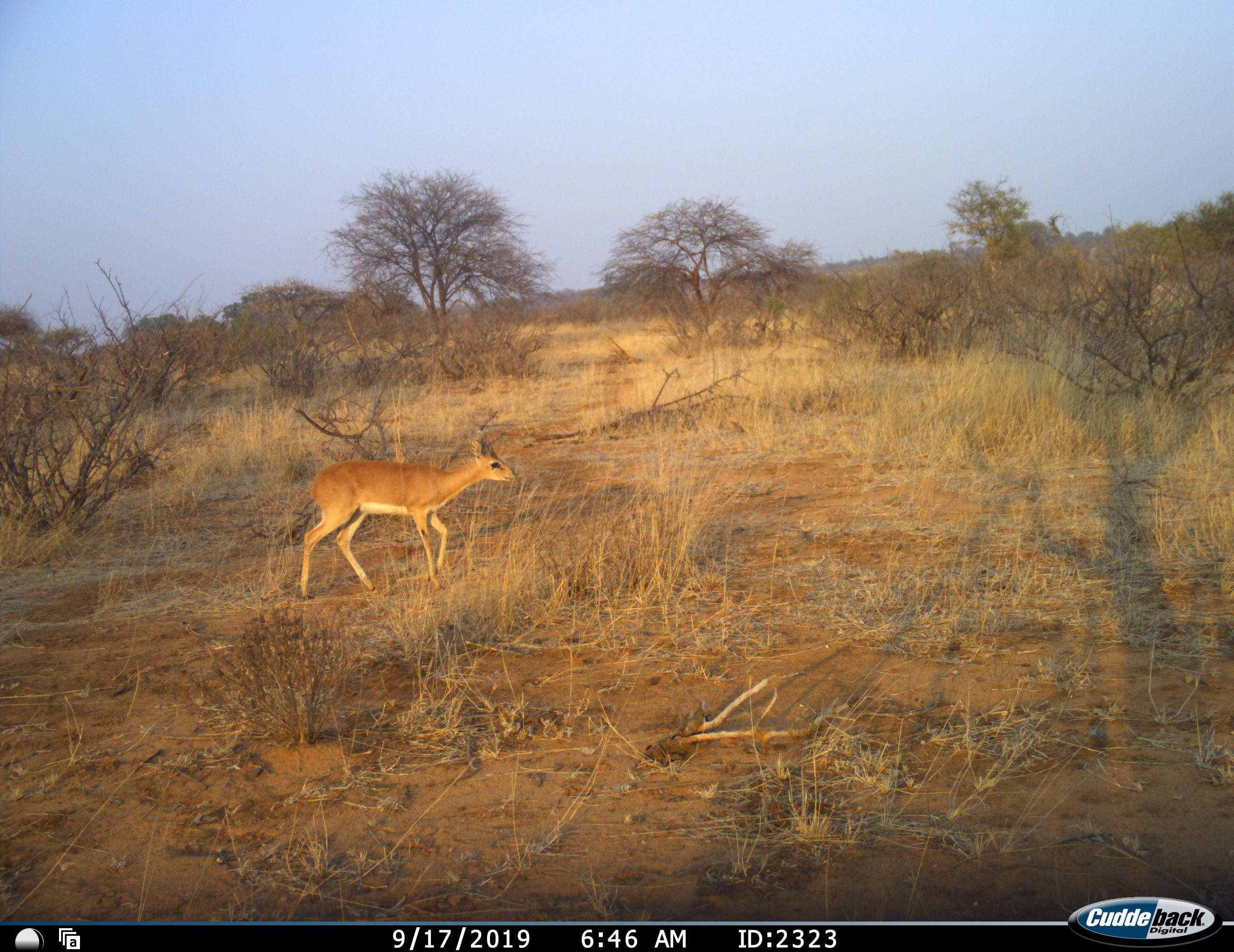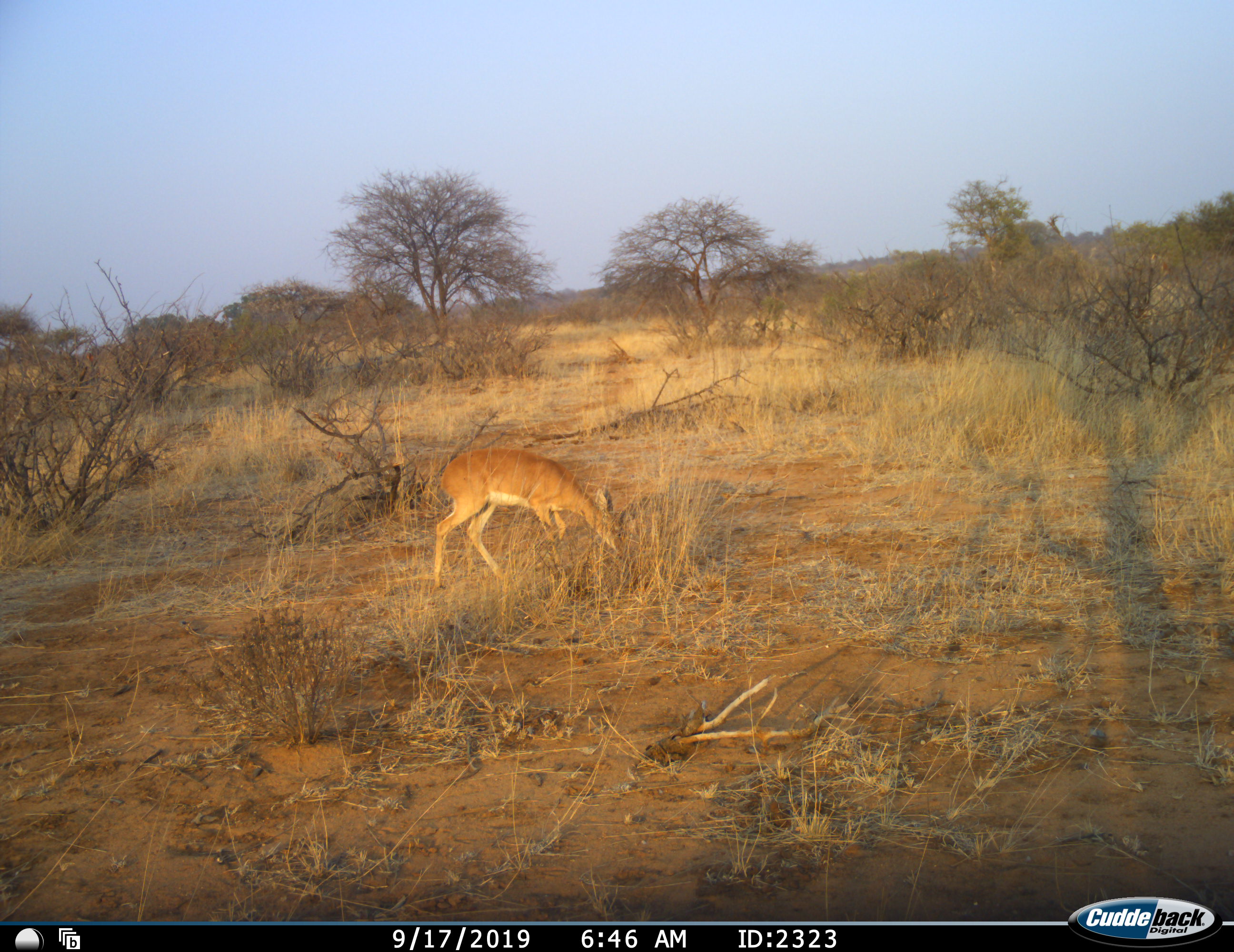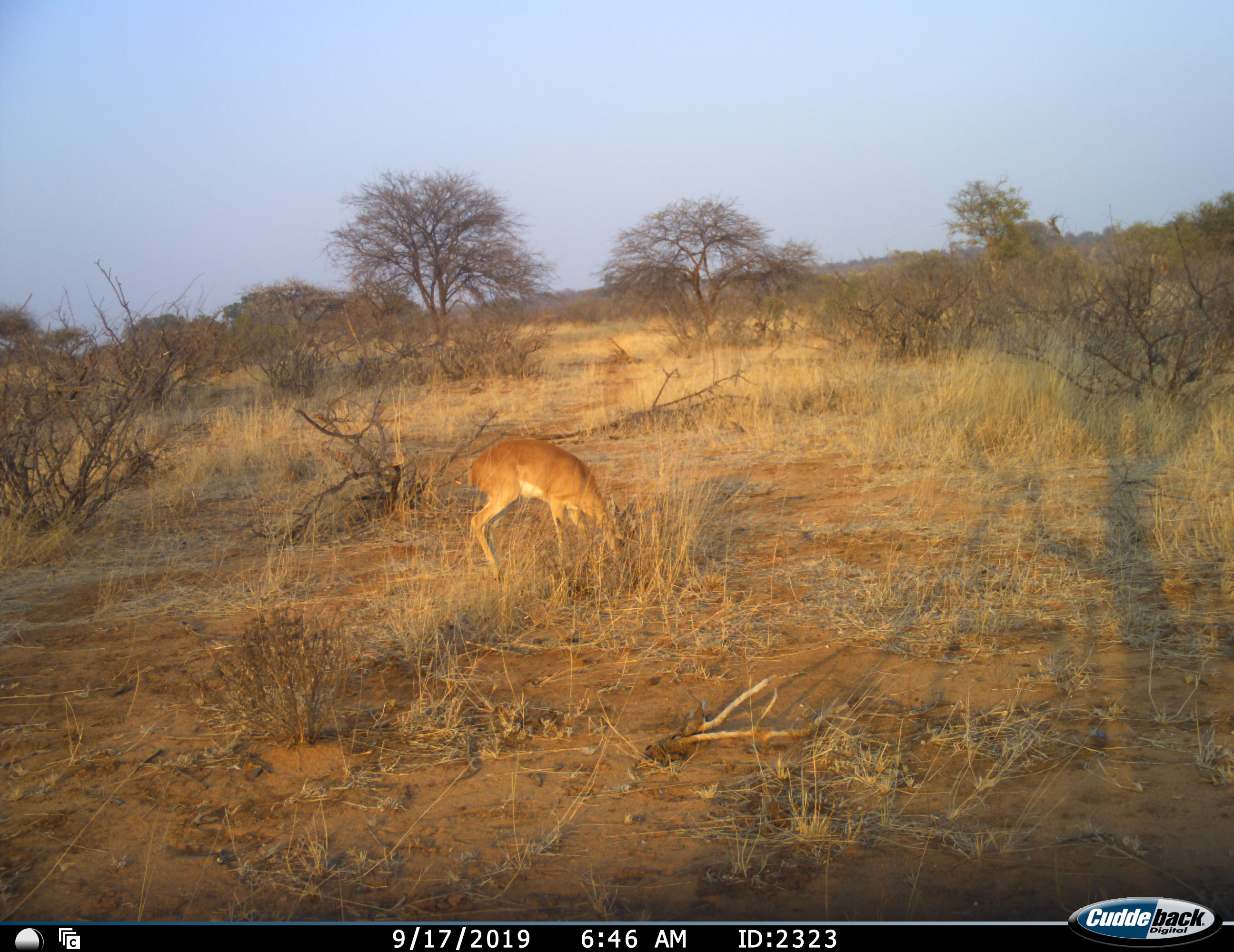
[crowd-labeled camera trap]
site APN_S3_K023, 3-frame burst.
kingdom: Animalia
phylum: Chordata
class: Mammalia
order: Artiodactyla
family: Bovidae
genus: Raphicerus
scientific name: Raphicerus campestris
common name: steenbok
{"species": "steenbok (Raphicerus campestris)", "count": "1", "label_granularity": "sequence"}